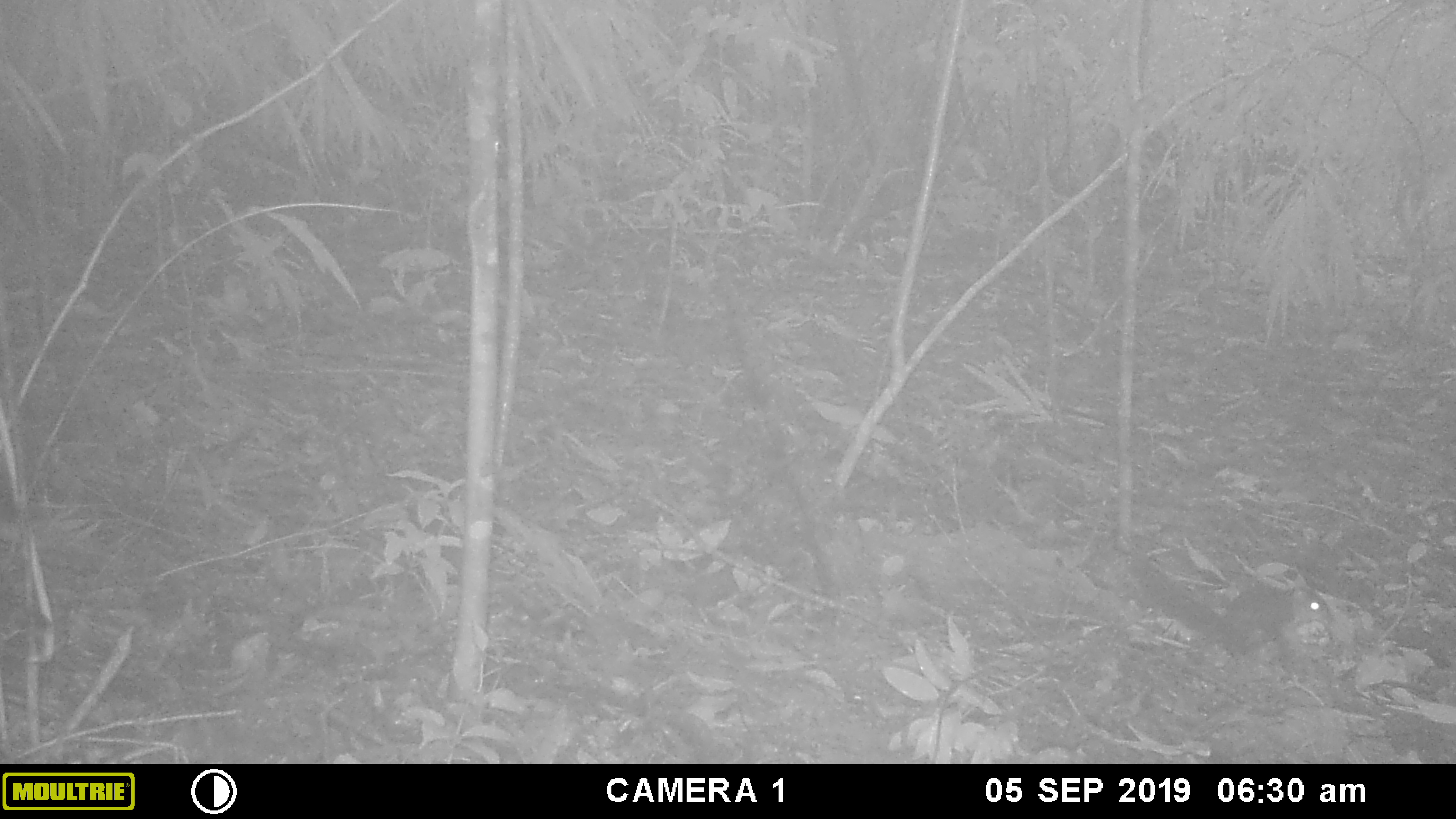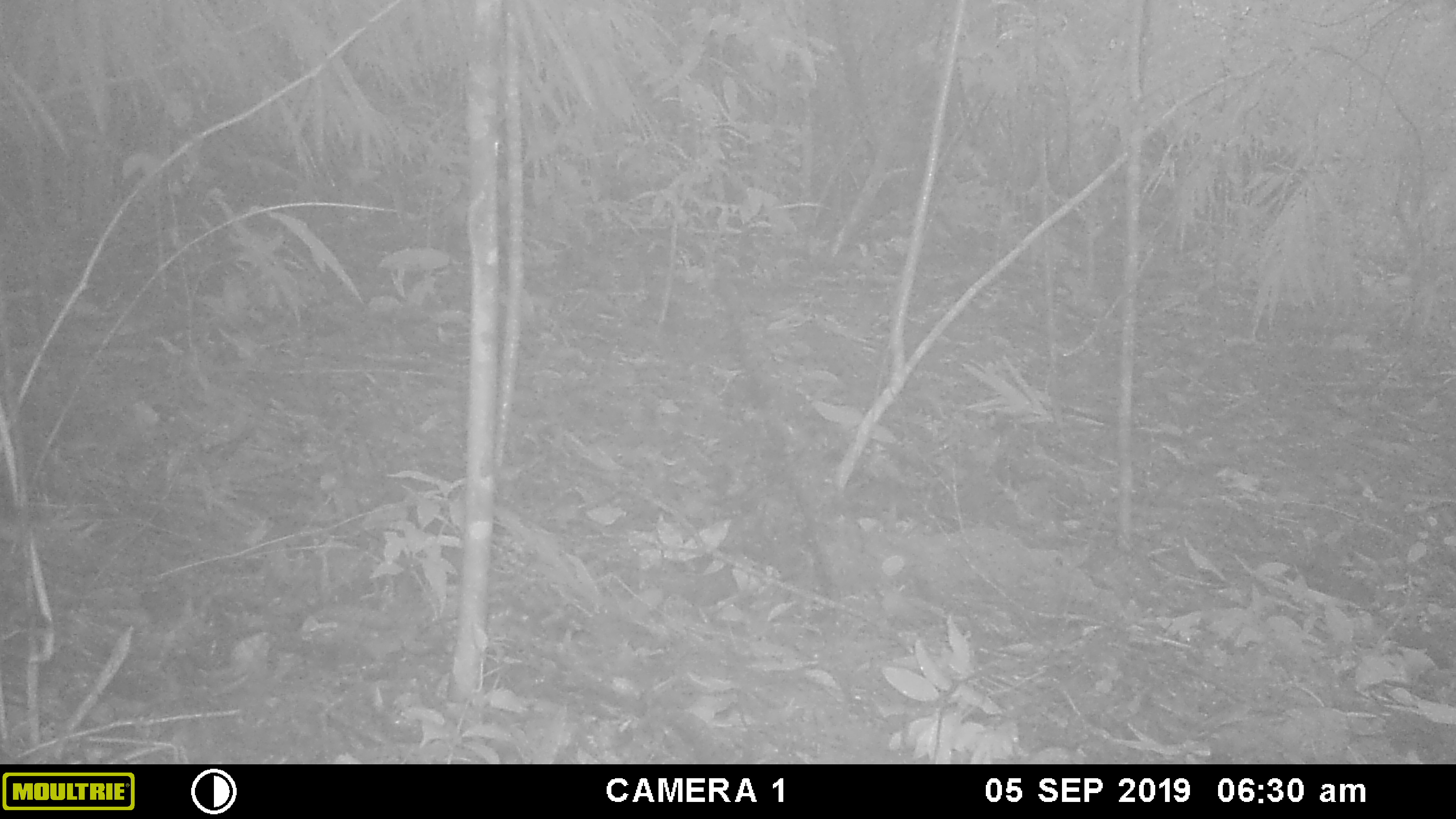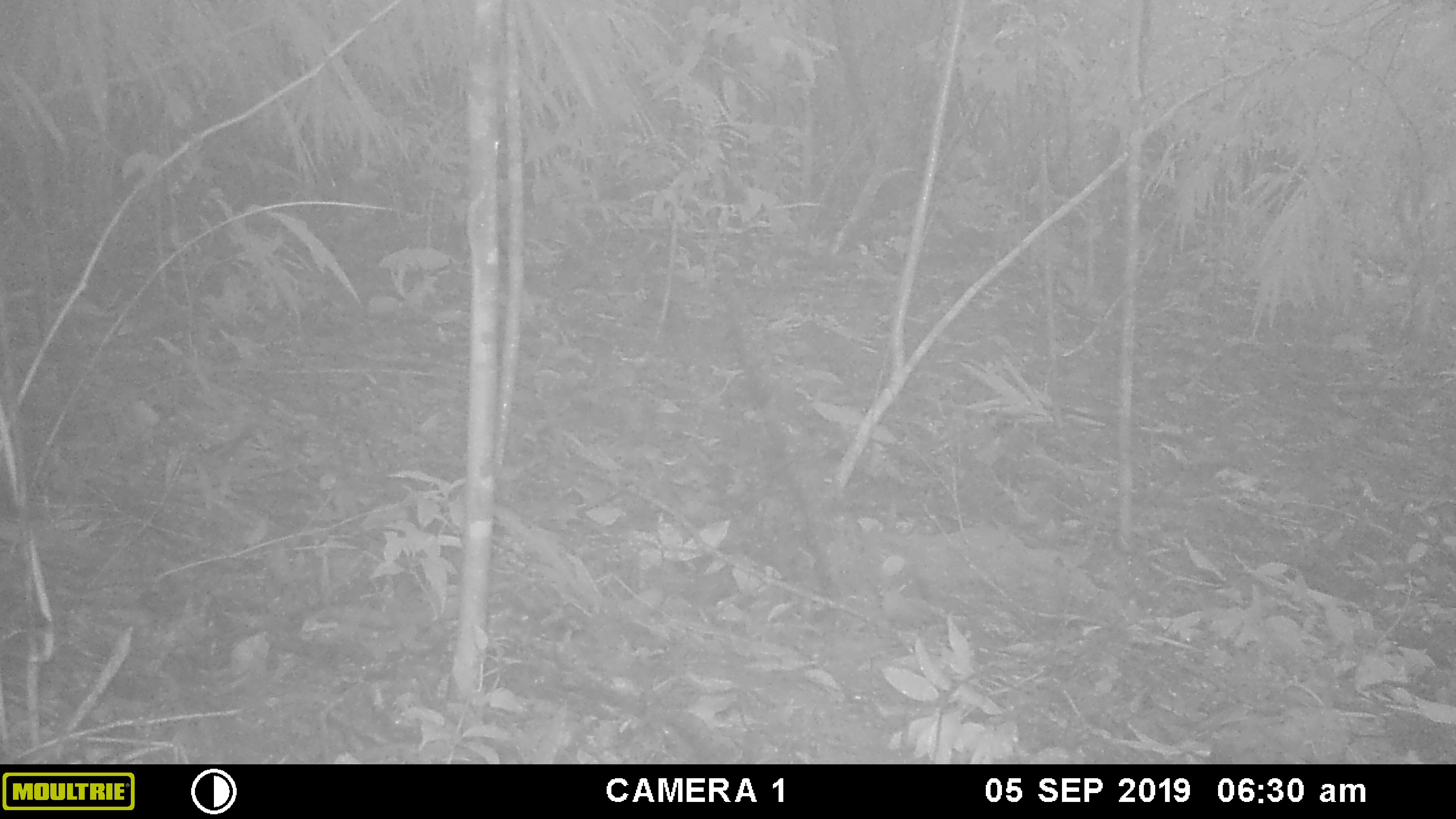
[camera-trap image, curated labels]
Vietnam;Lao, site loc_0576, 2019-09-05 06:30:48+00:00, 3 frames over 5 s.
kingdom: Animalia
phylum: Chordata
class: Mammalia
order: Rodentia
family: Sciuridae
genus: Dremomys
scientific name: Dremomys rufigenis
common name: red-cheeked squirrel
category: red cheeked squirrel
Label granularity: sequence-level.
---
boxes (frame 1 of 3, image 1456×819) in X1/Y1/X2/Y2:
red cheeked squirrel: 1127/552/1332/655